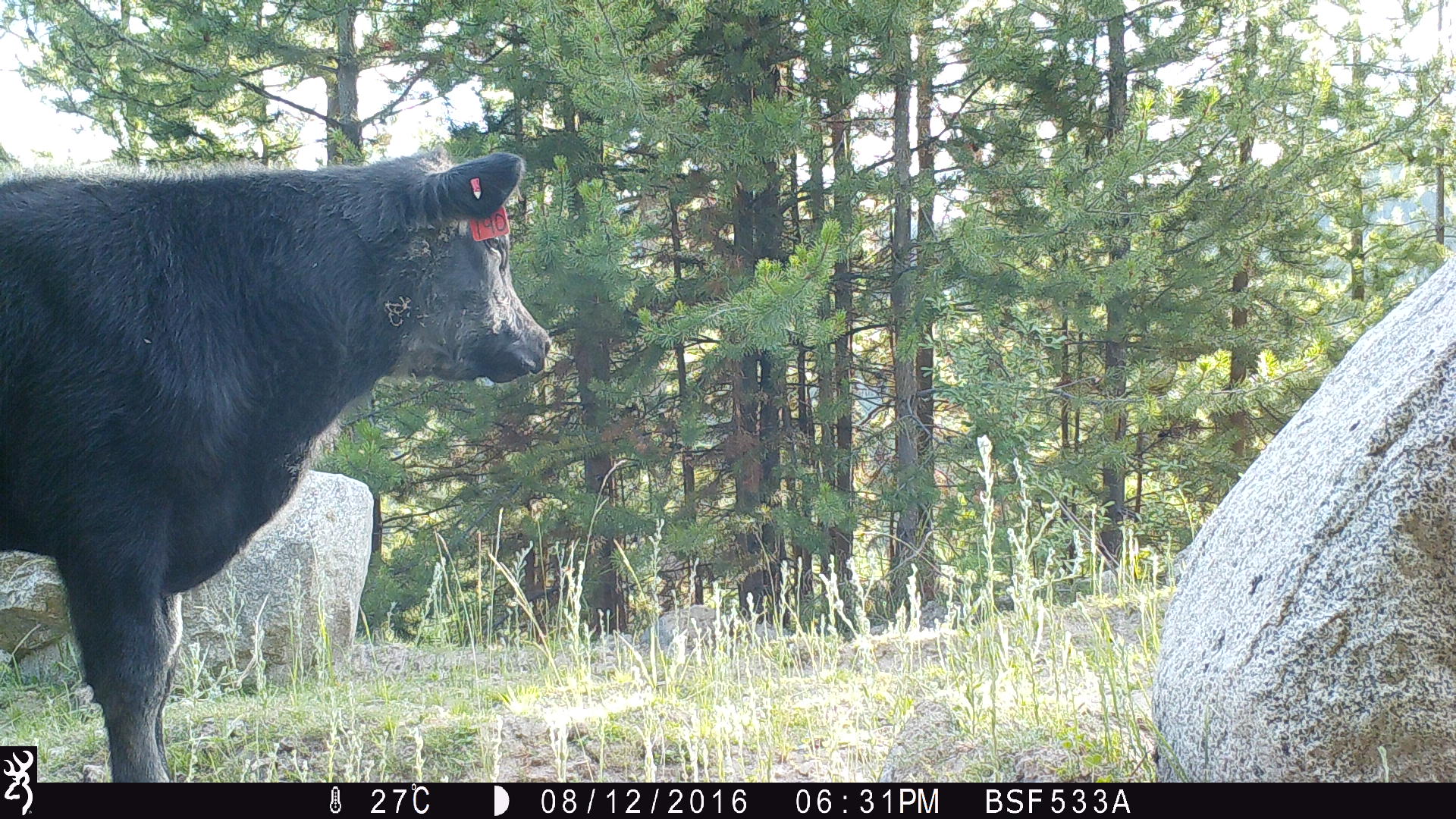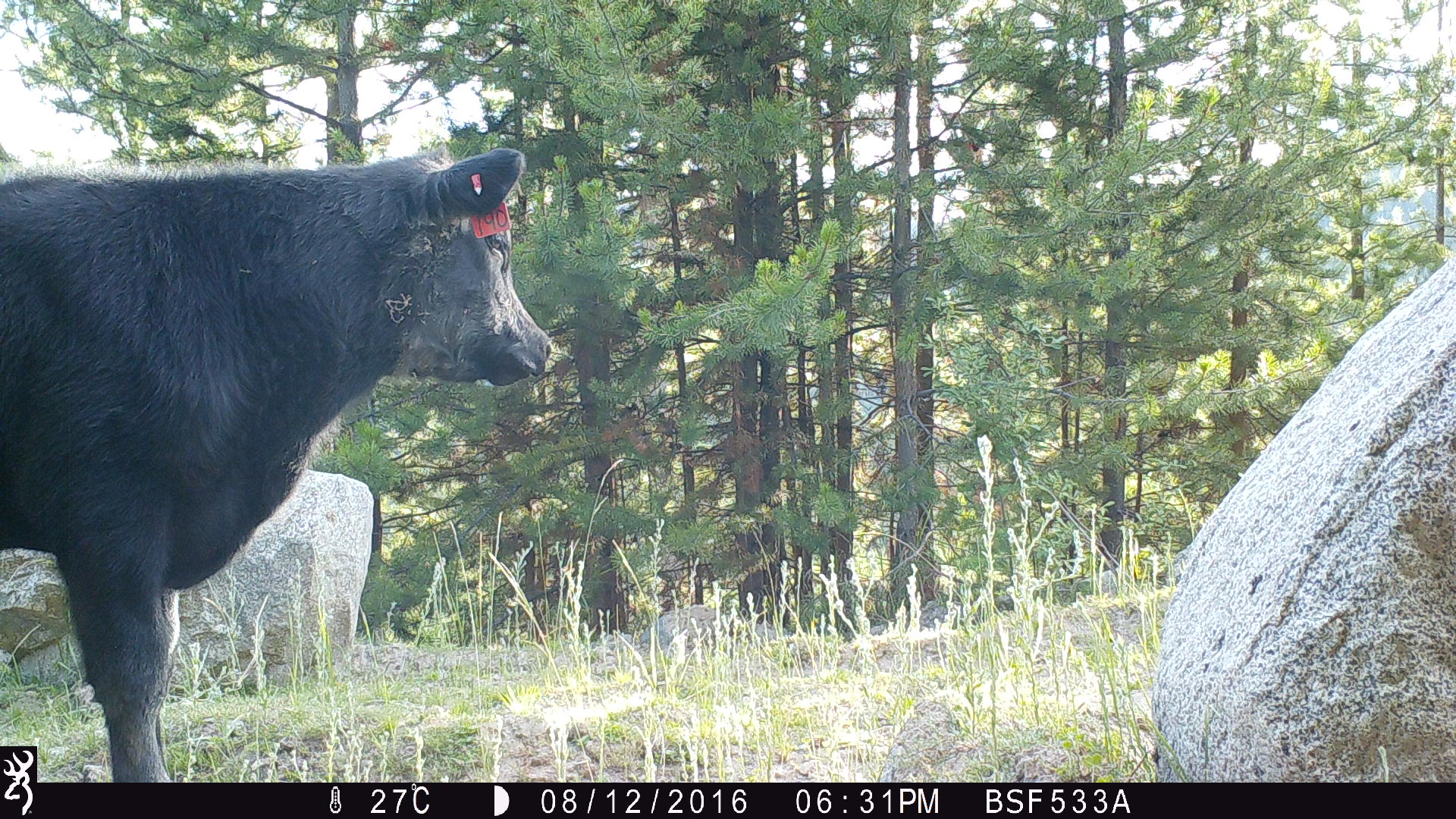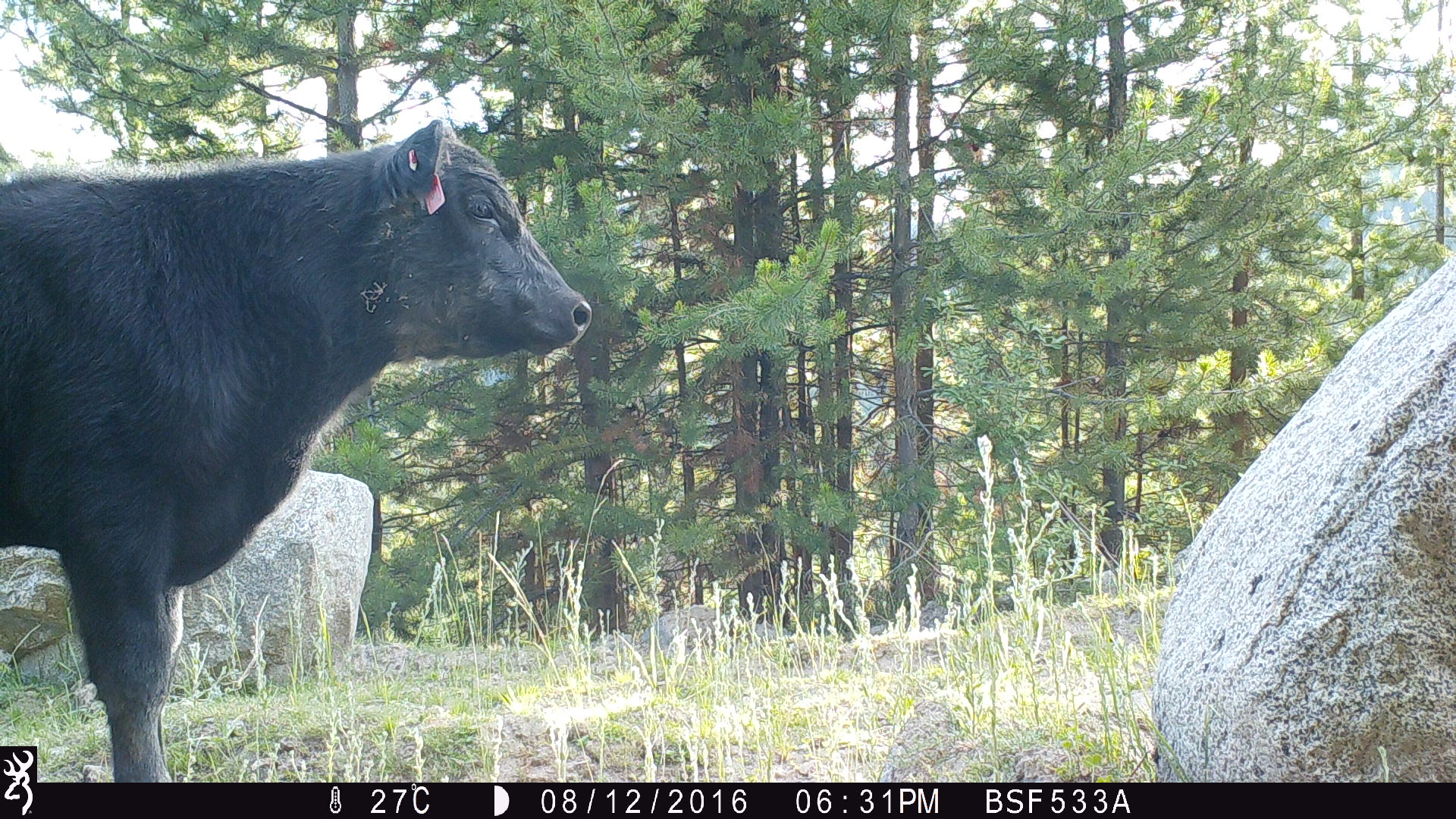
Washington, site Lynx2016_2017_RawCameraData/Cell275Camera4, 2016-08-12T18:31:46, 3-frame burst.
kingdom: Animalia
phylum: Chordata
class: Mammalia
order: Artiodactyla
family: Bovidae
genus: Bos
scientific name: Bos taurus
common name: domestic cattle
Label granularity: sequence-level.